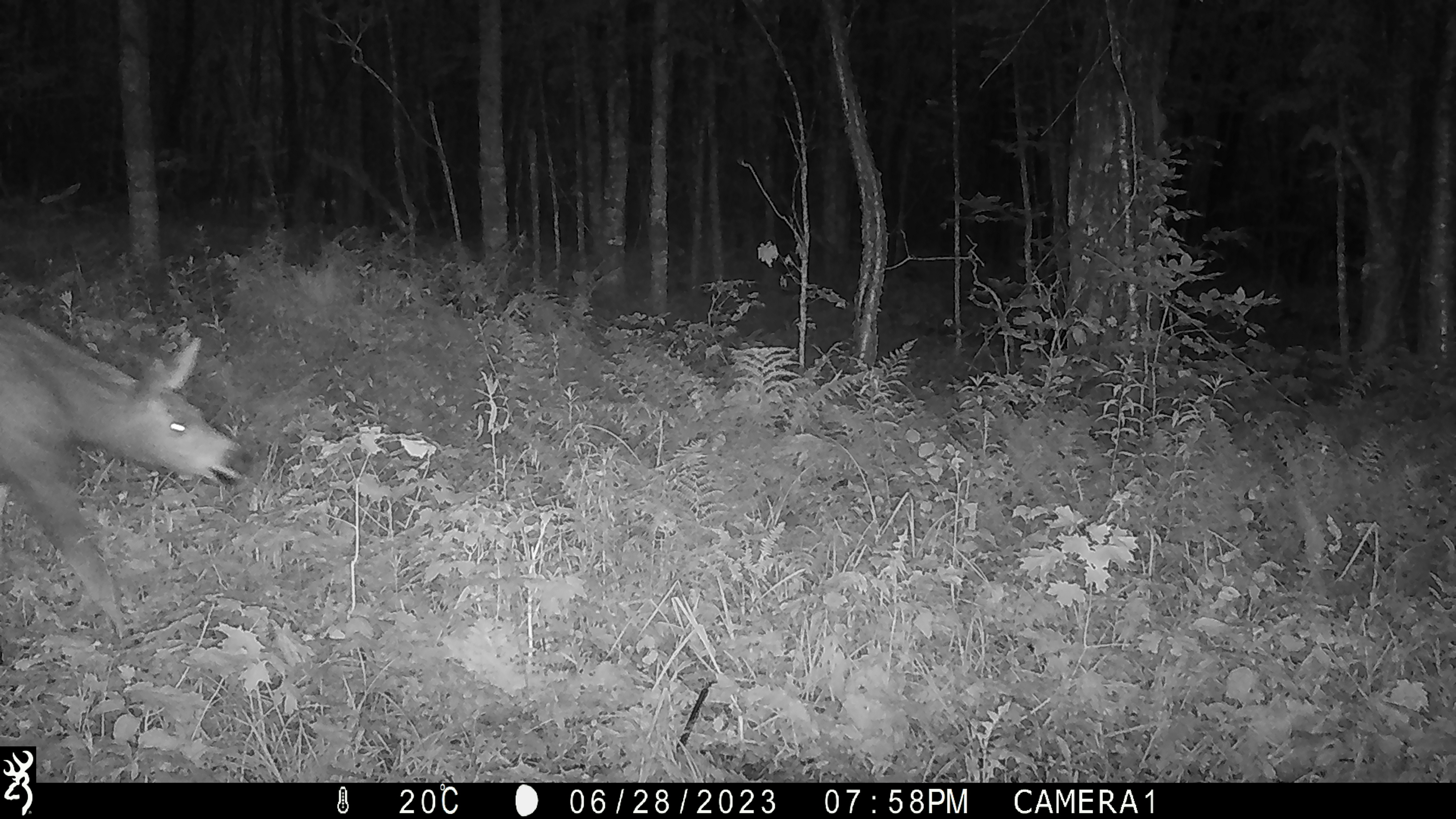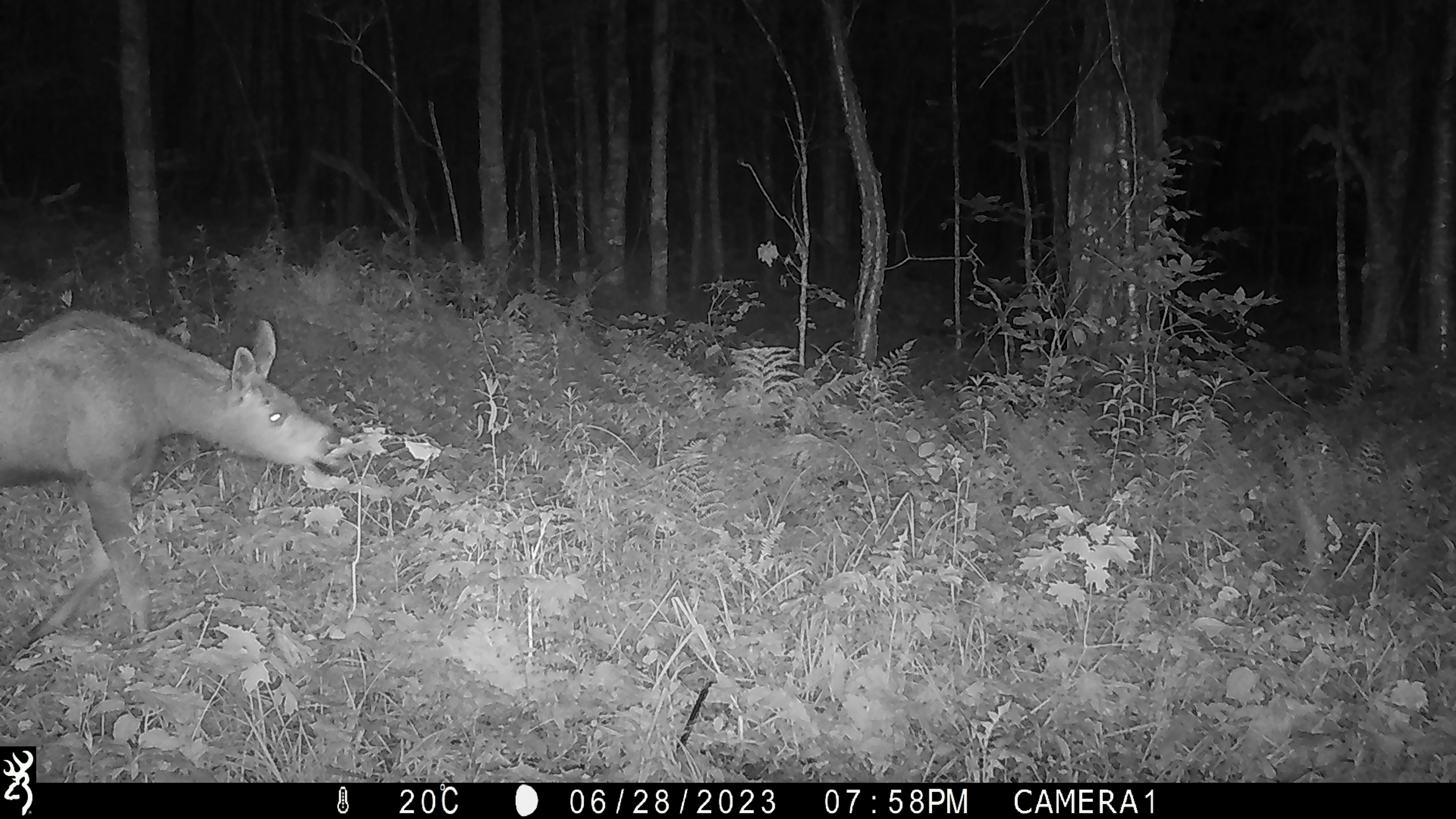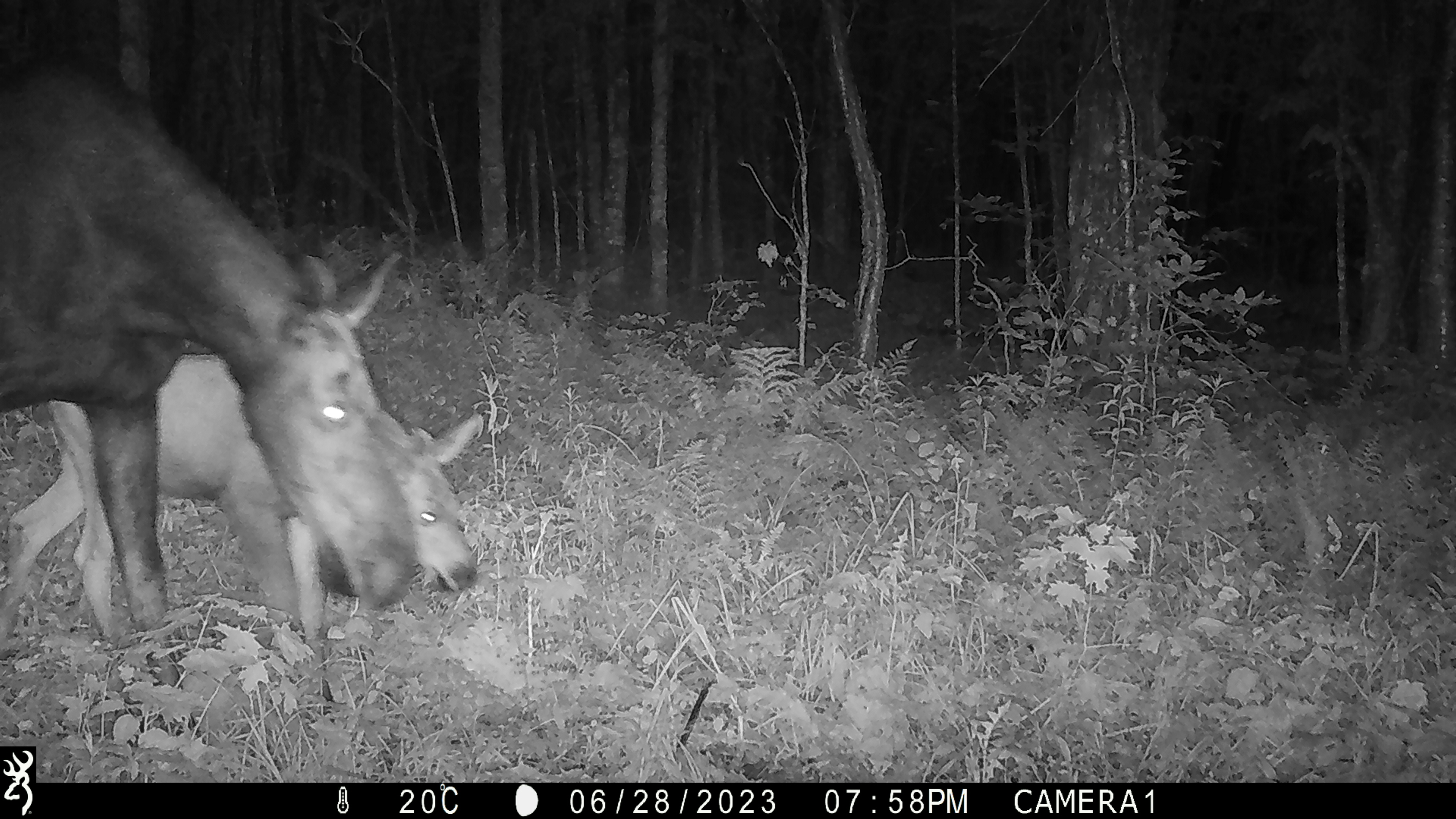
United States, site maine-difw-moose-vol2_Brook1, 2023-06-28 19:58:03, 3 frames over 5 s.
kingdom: Animalia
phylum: Chordata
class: Mammalia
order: Artiodactyla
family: Cervidae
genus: Alces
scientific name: Alces alces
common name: moose